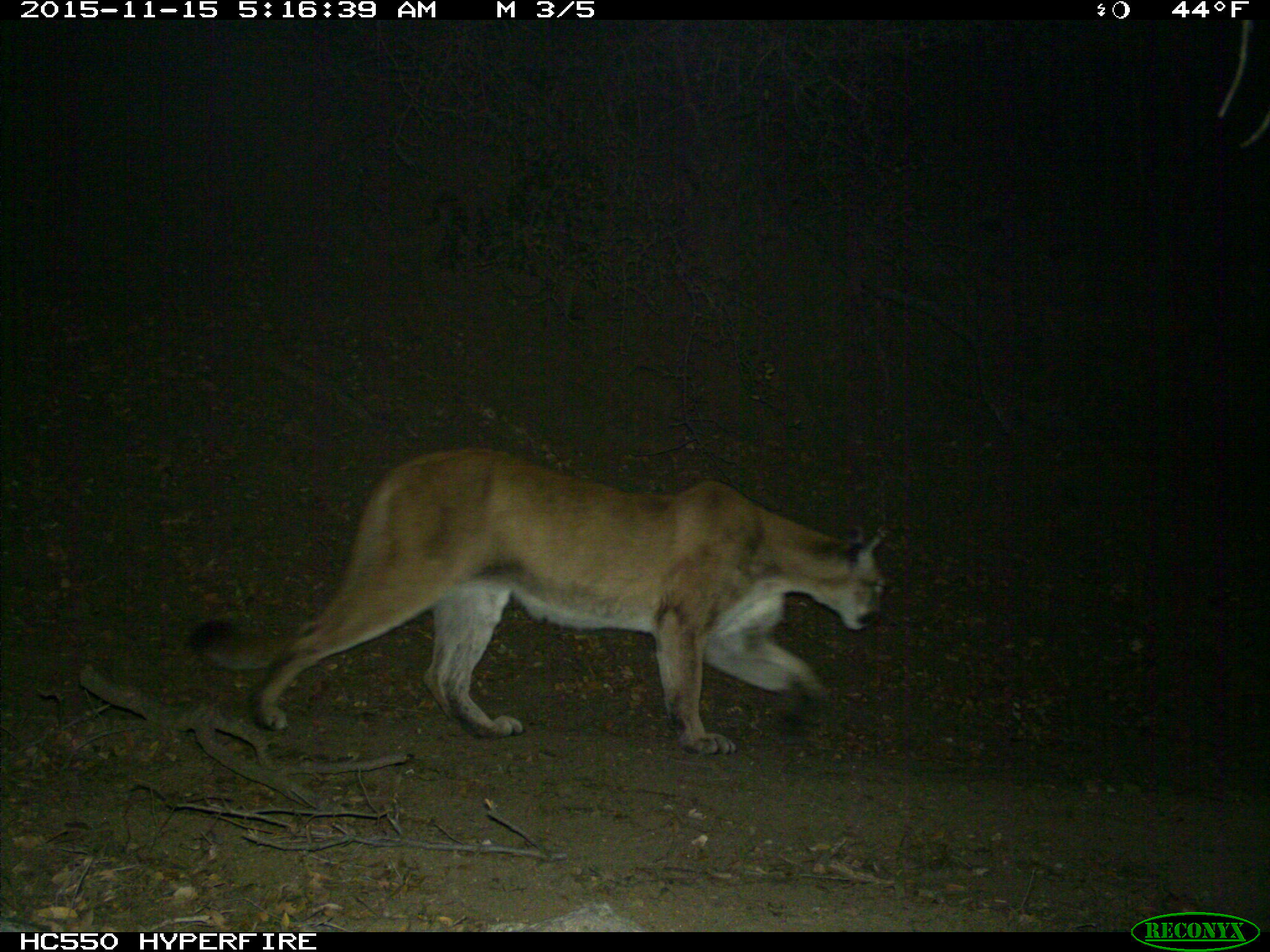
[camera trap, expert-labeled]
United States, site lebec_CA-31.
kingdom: Animalia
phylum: Chordata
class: Mammalia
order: Carnivora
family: Felidae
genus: Puma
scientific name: Puma concolor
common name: mountain lion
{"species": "Puma concolor (mountain lion)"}